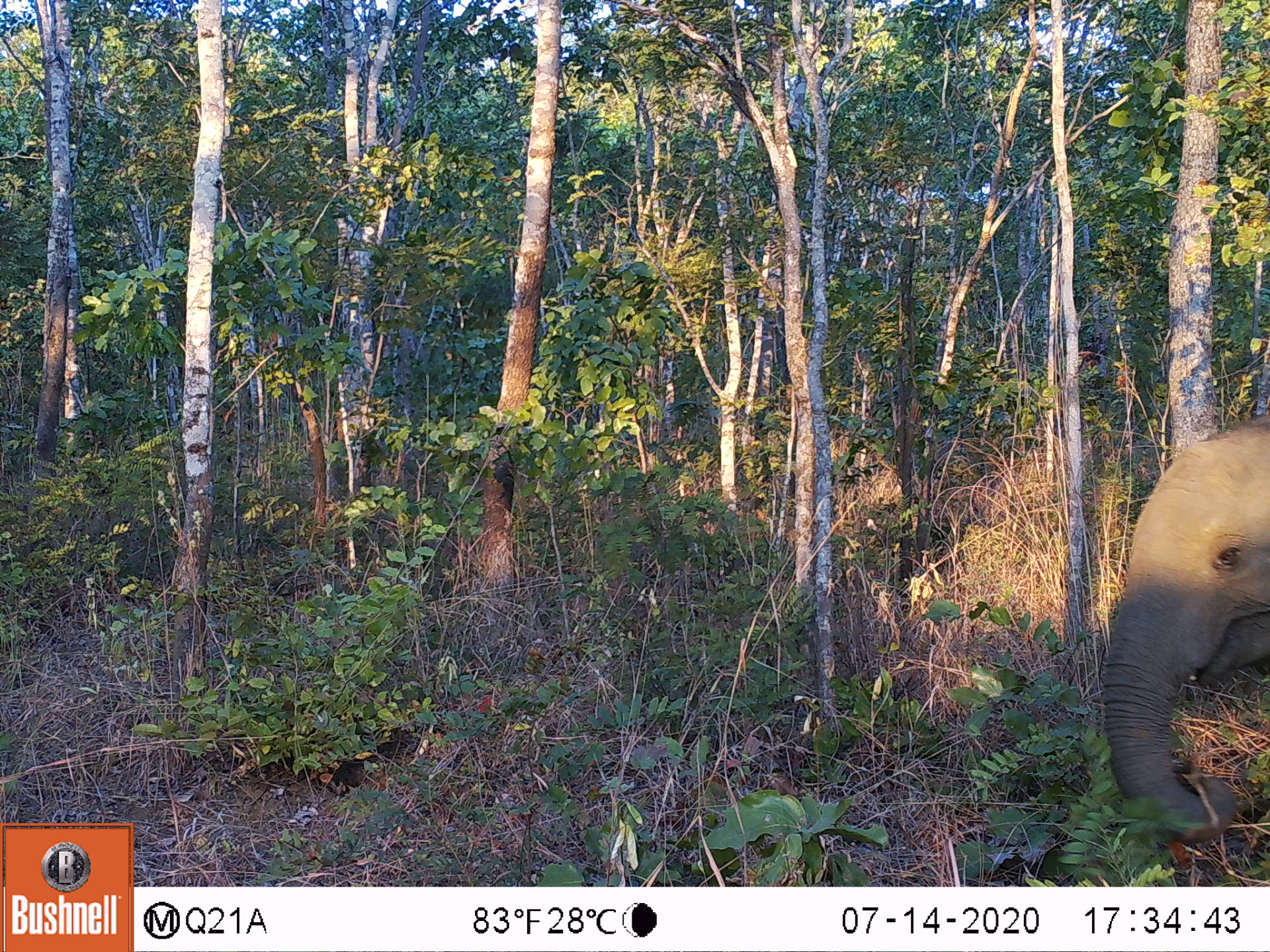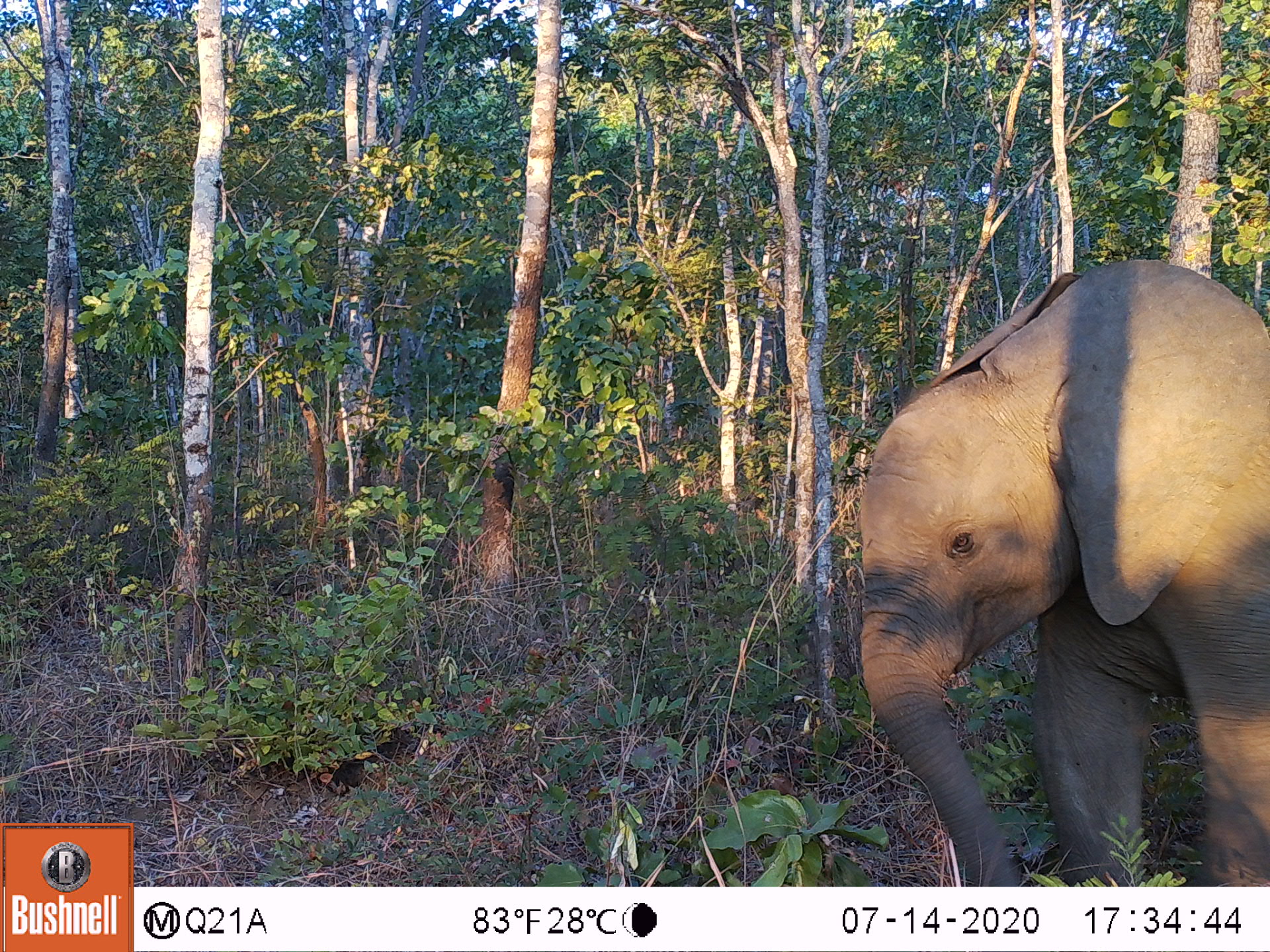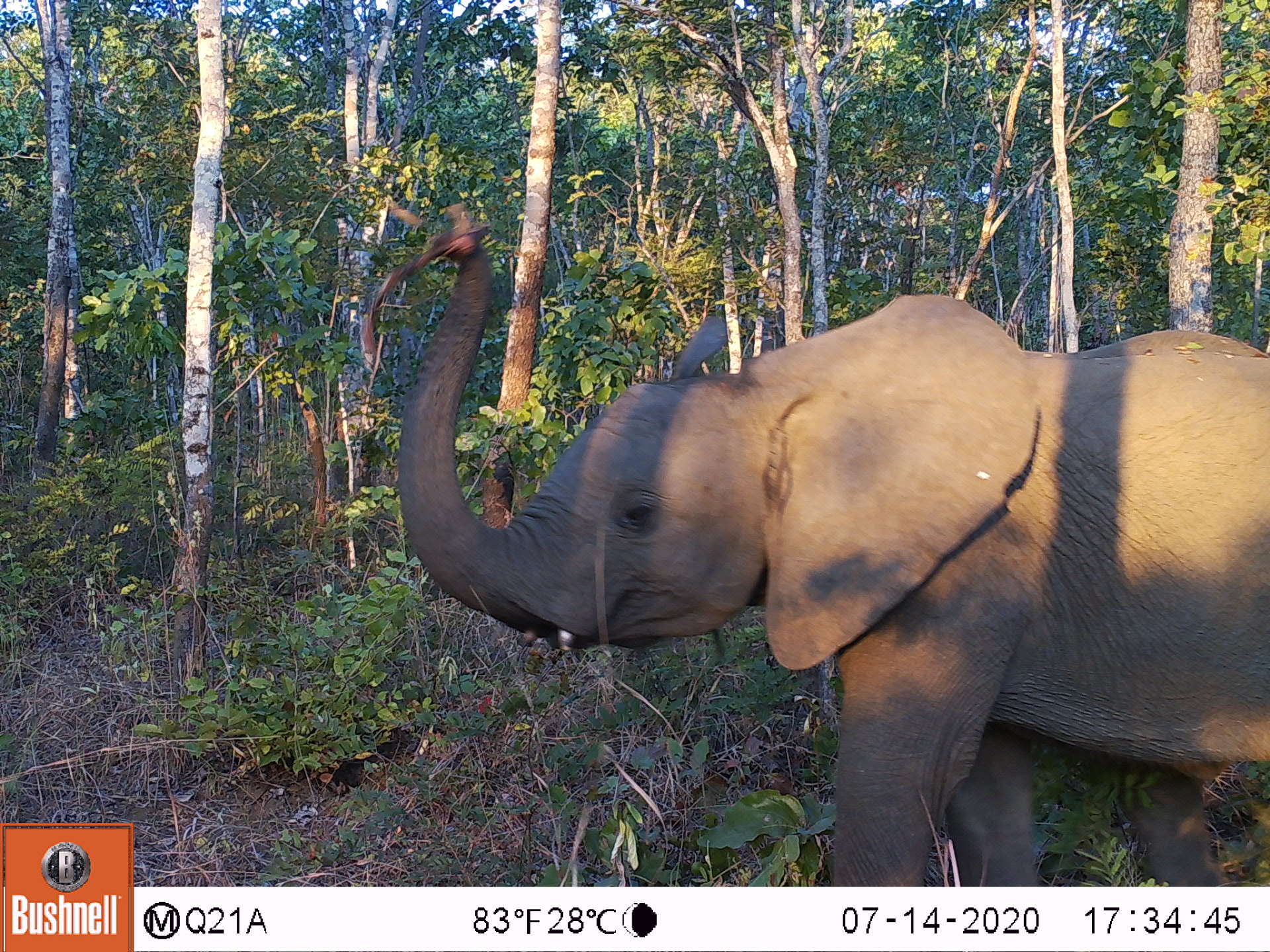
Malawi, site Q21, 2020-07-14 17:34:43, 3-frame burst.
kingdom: Animalia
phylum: Chordata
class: Mammalia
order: Proboscidea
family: Elephantidae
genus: Loxodonta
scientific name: Loxodonta africana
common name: african savanna elephant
African savanna elephant (Loxodonta africana), count 1.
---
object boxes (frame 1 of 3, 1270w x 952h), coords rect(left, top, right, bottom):
african savanna elephant: rect(1090, 401, 1269, 862)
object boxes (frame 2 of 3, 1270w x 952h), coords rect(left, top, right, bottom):
african savanna elephant: rect(829, 240, 1269, 885)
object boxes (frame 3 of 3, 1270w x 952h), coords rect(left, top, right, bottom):
african savanna elephant: rect(390, 195, 1267, 885)